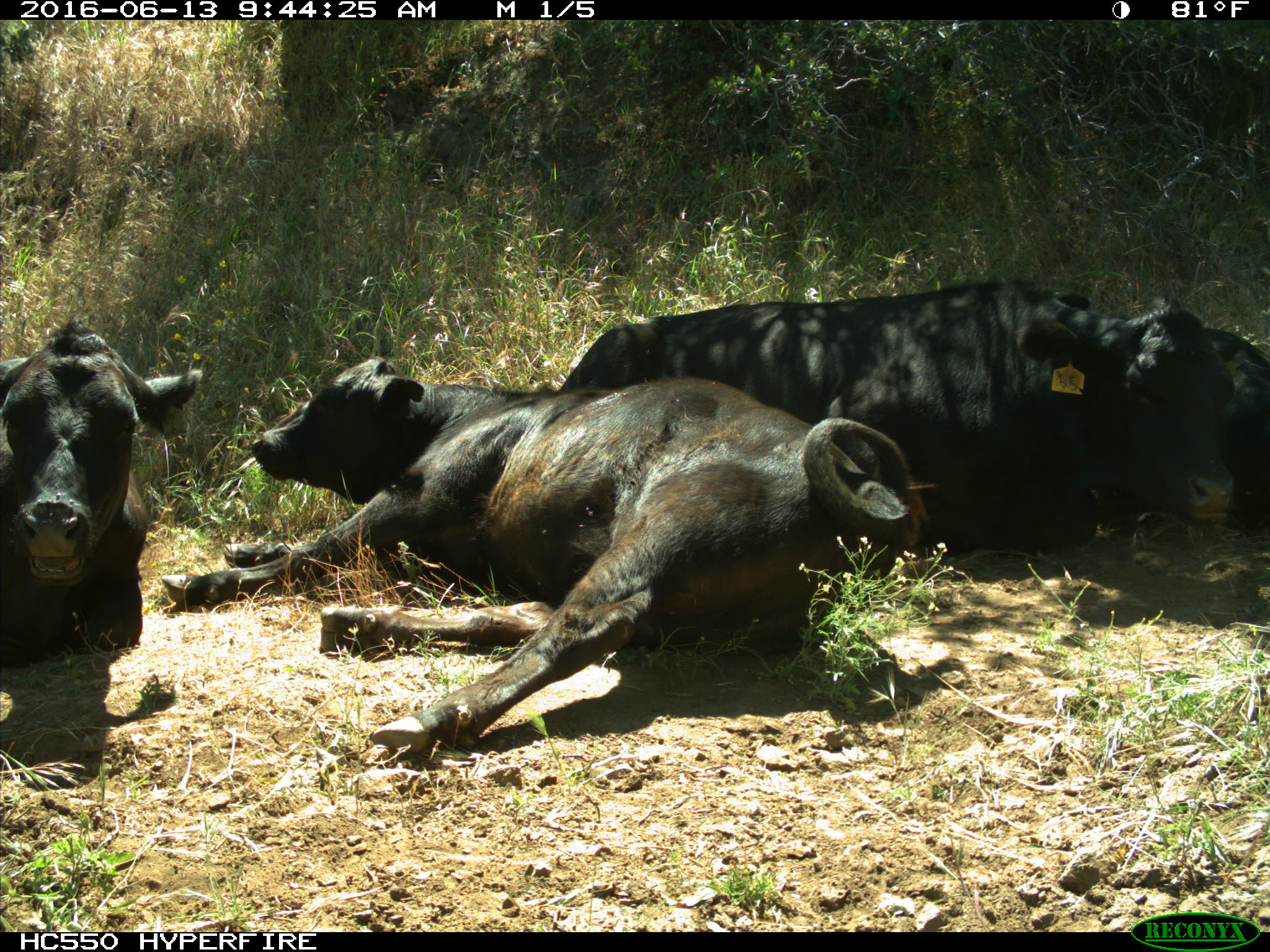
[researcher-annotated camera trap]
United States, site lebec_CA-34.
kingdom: Animalia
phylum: Chordata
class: Mammalia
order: Artiodactyla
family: Bovidae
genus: Bos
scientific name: Bos taurus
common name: domestic cow